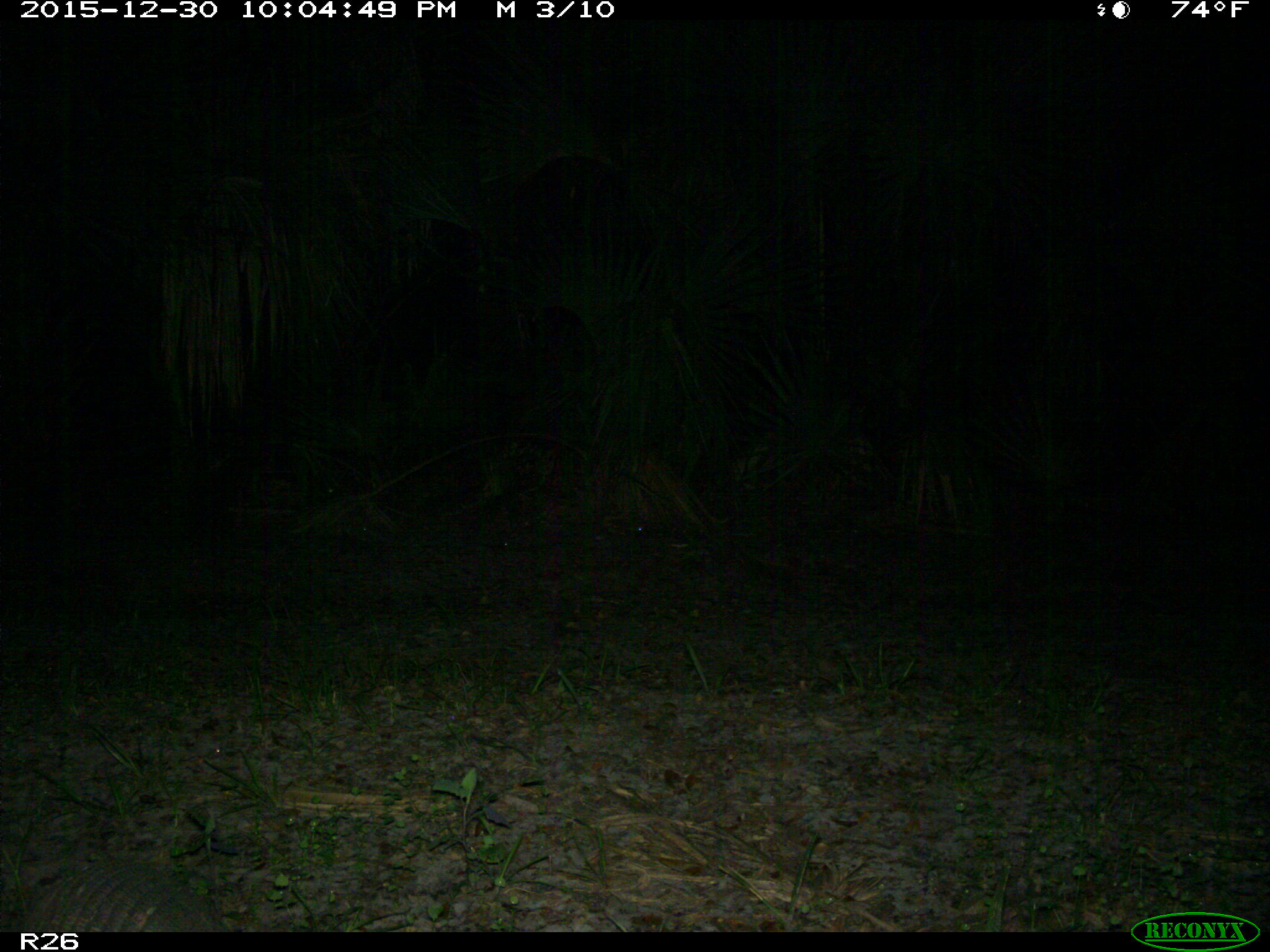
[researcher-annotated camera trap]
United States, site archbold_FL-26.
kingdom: Animalia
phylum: Chordata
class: Mammalia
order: Cingulata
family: Dasypodidae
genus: Dasypus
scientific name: Dasypus novemcinctus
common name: nine-banded armadillo